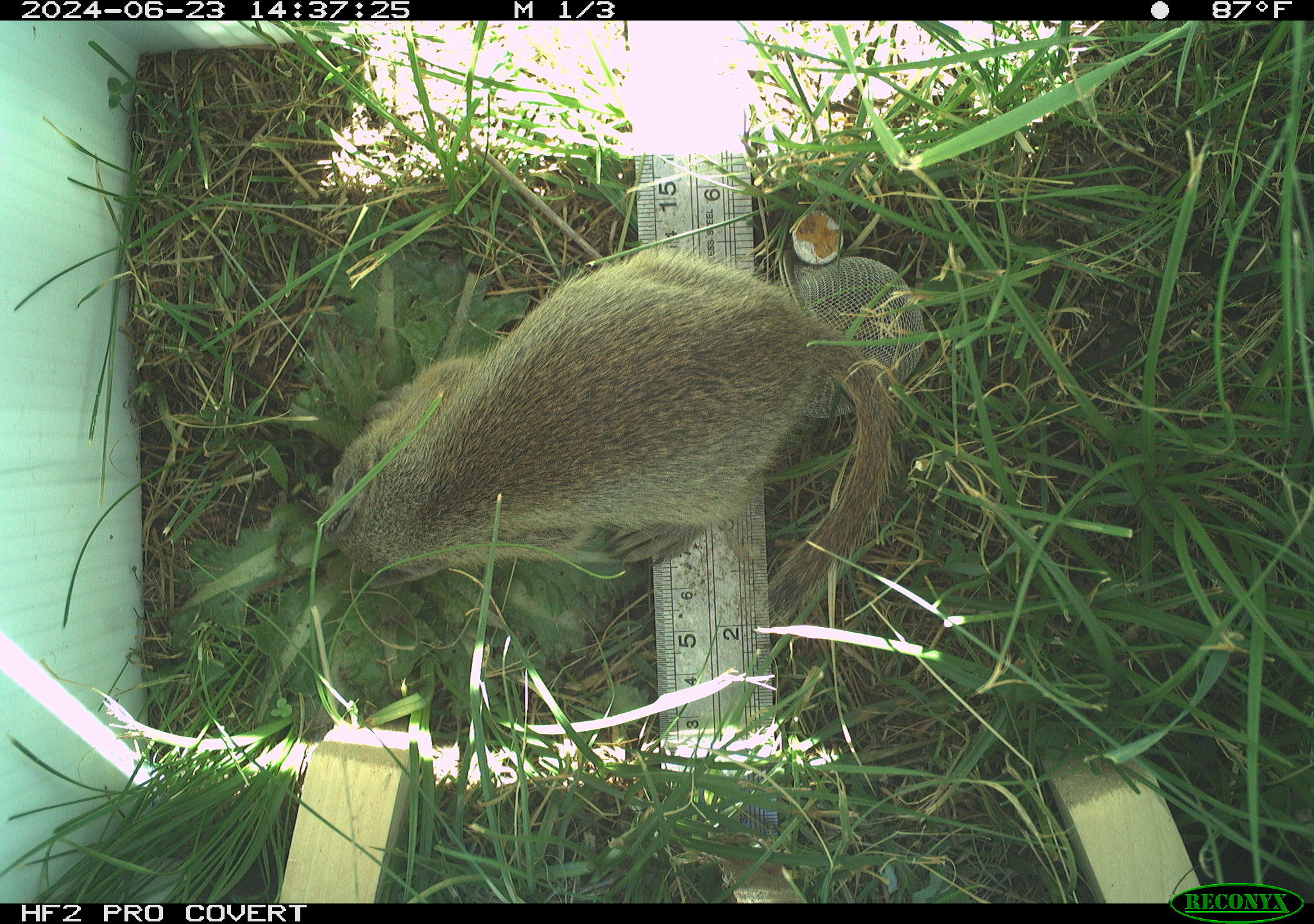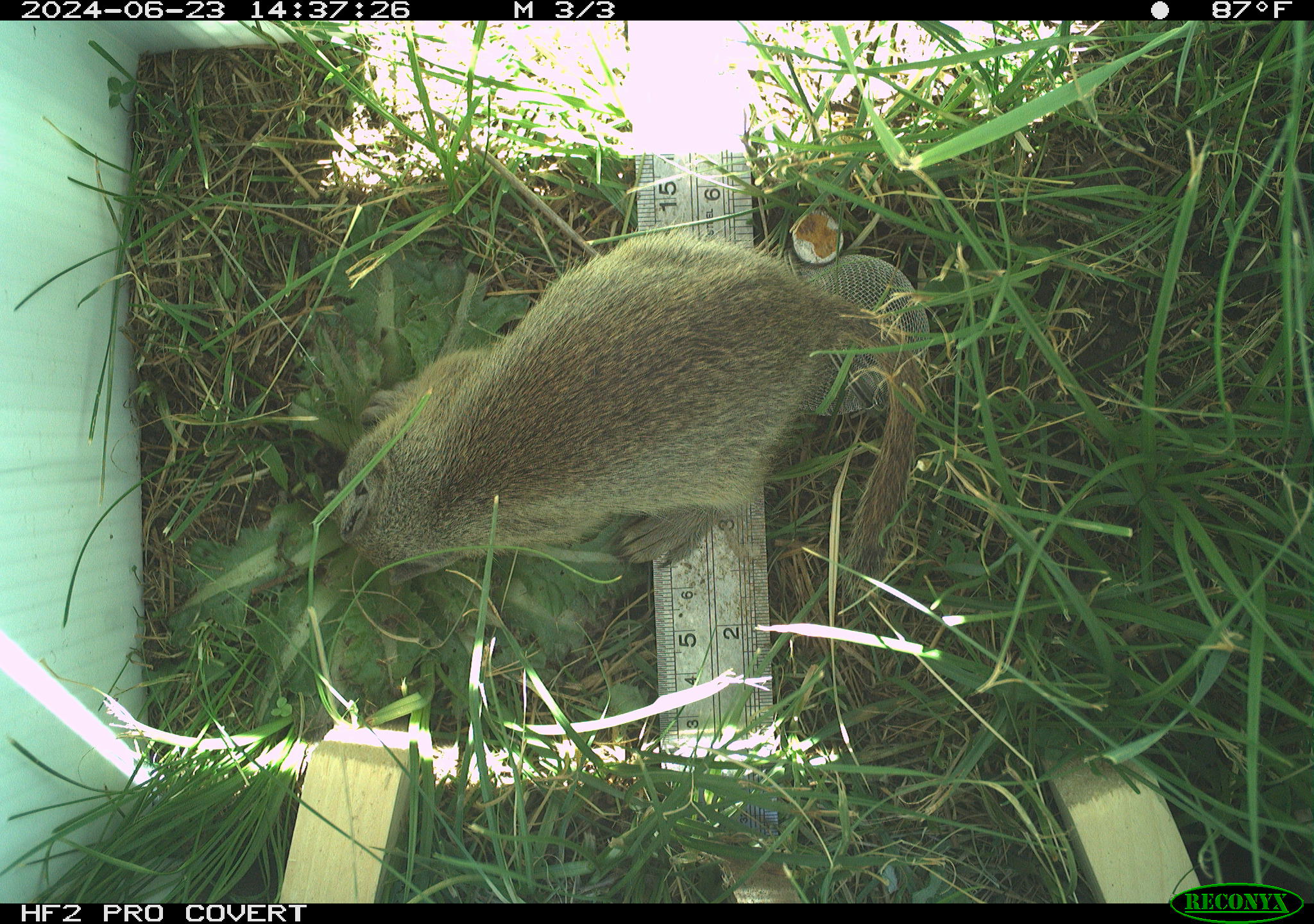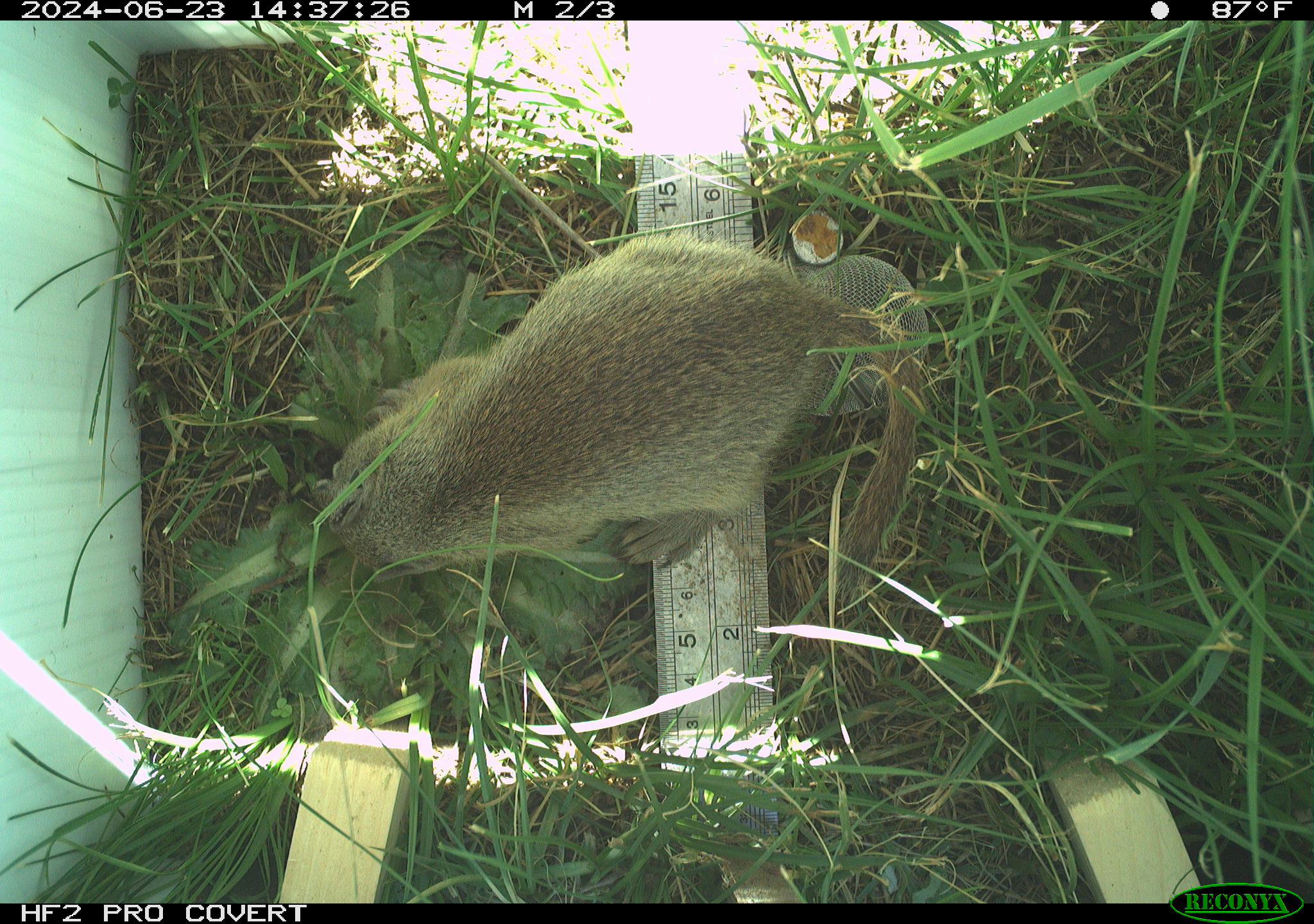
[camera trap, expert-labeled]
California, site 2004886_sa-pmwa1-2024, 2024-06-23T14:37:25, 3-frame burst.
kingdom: Animalia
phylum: Chordata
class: Mammalia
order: Rodentia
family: Sciuridae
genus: Urocitellus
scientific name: Urocitellus beldingi beldingi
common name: belding's ground squirrel